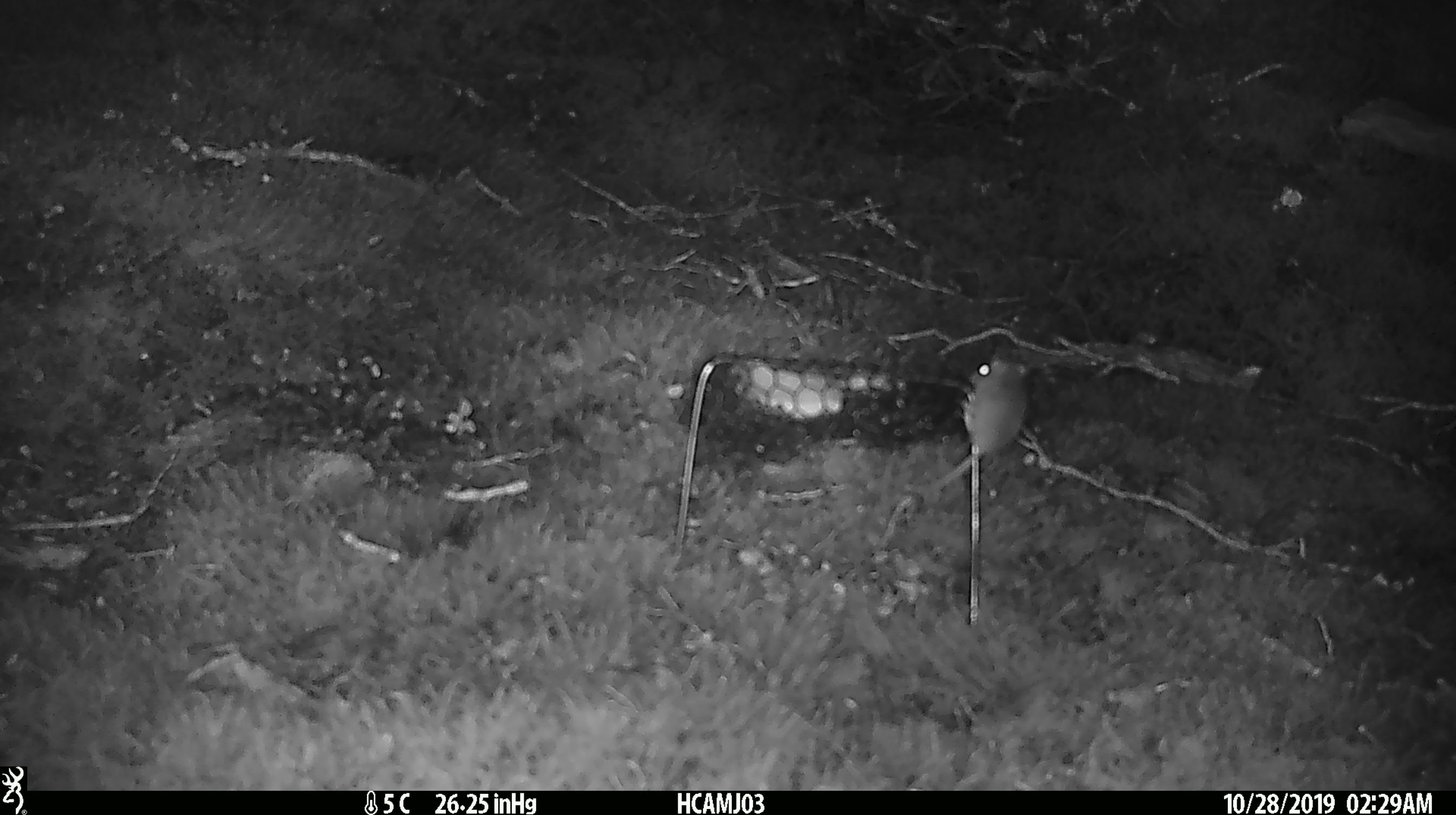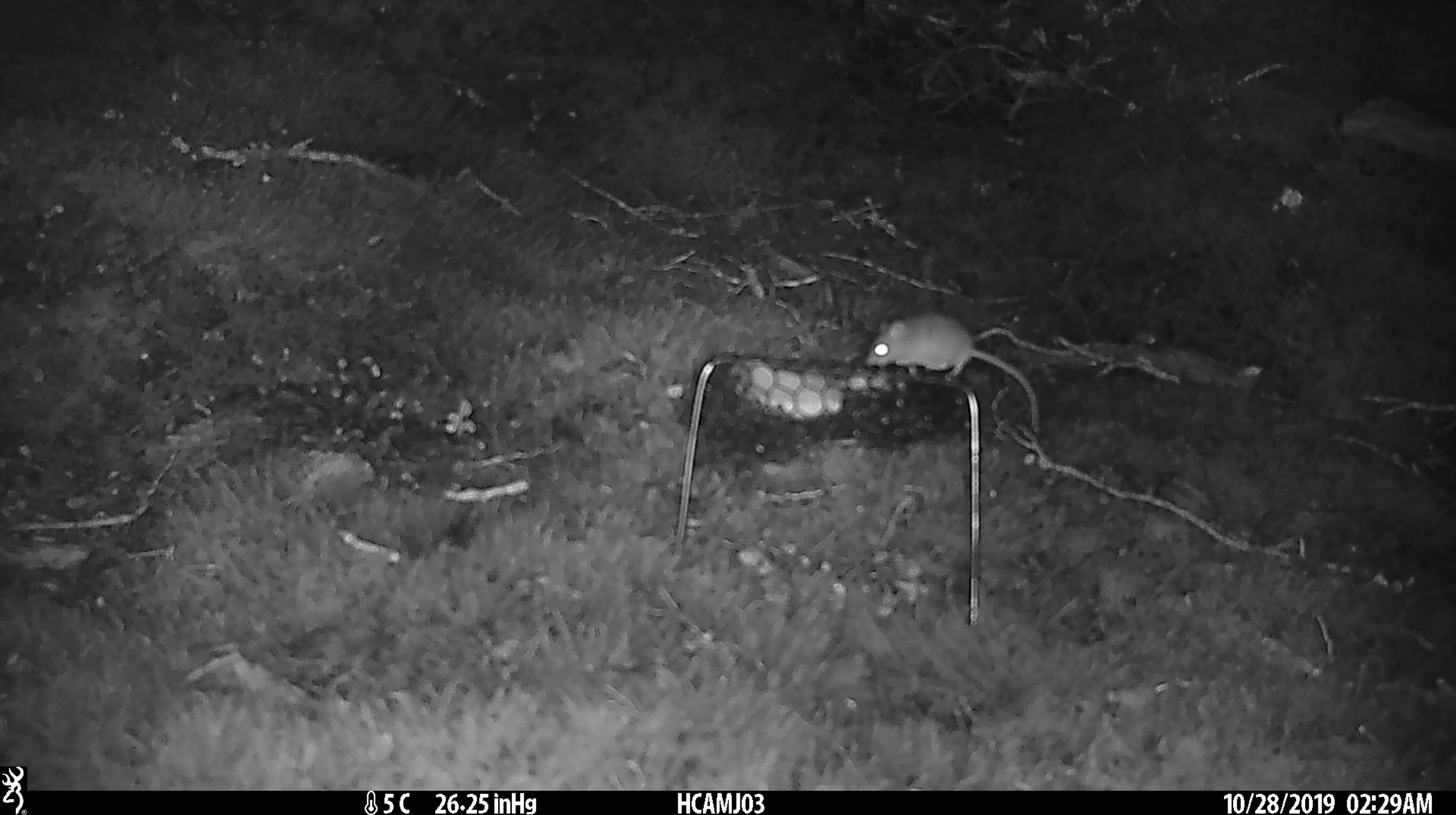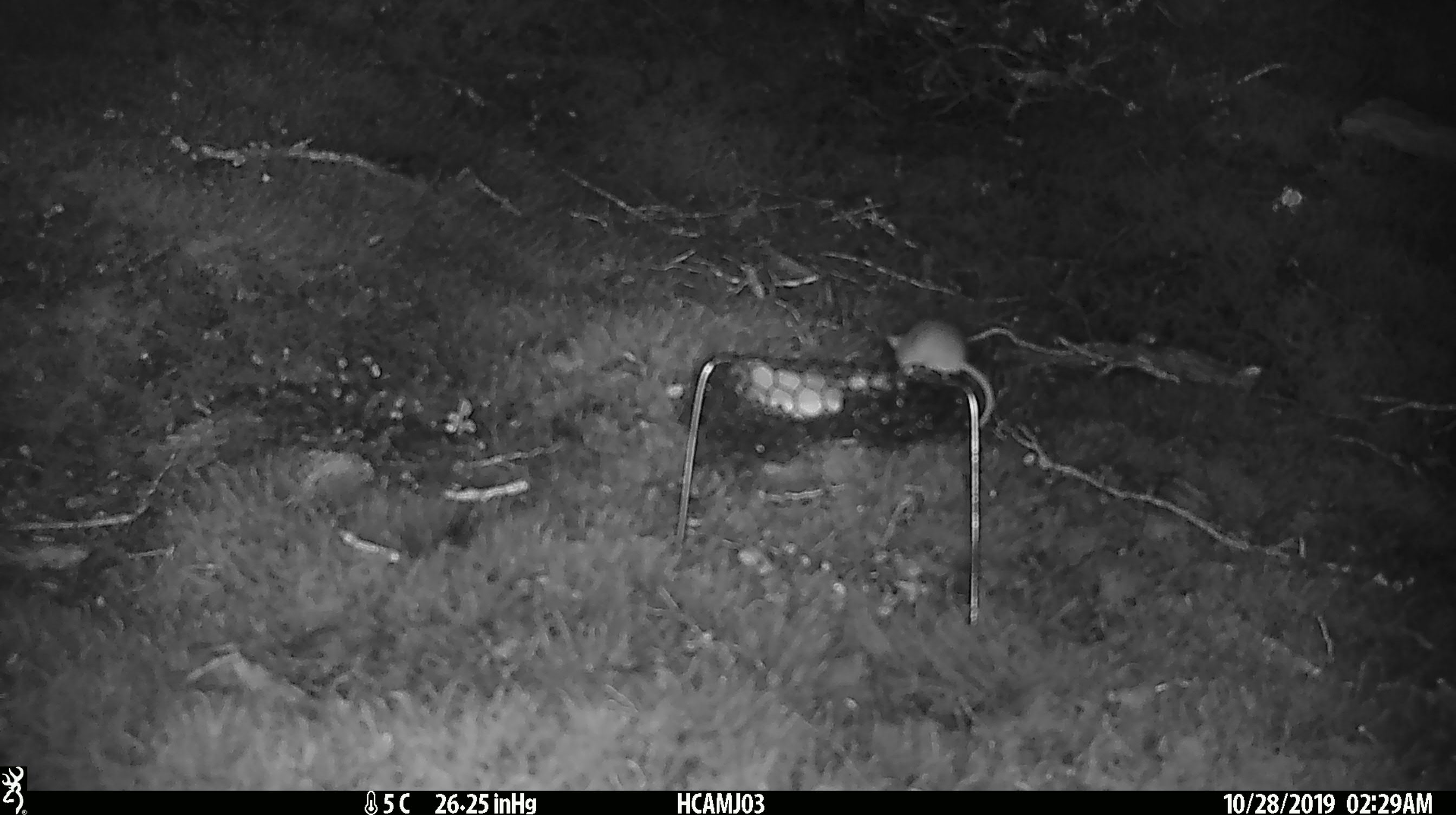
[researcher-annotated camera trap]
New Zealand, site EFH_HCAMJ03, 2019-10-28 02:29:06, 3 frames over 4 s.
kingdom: Animalia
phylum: Chordata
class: Mammalia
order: Rodentia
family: Muridae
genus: Mus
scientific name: Mus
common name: mouse